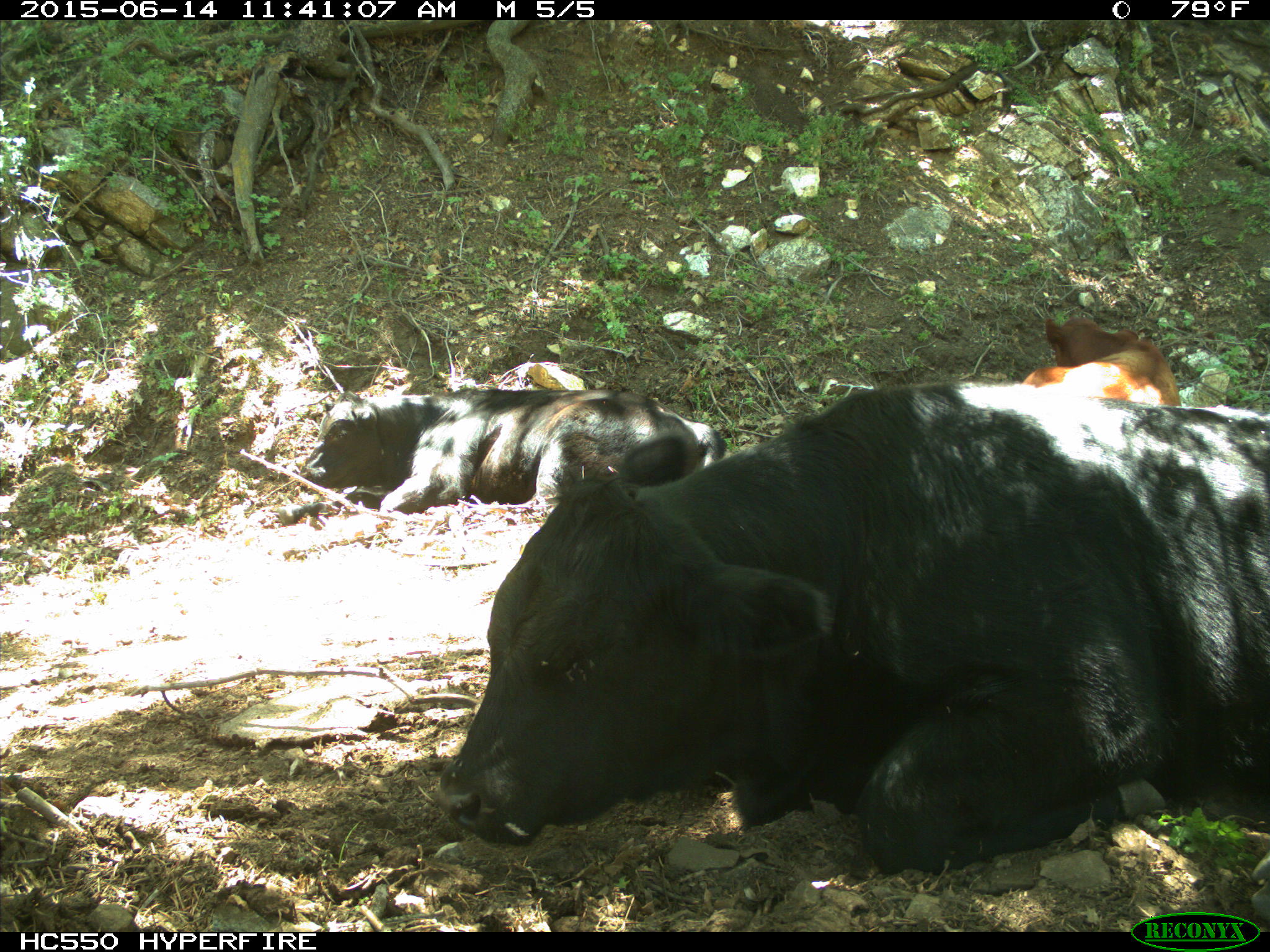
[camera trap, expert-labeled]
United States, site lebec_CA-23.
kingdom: Animalia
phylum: Chordata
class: Mammalia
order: Artiodactyla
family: Bovidae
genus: Bos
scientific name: Bos taurus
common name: domestic cow